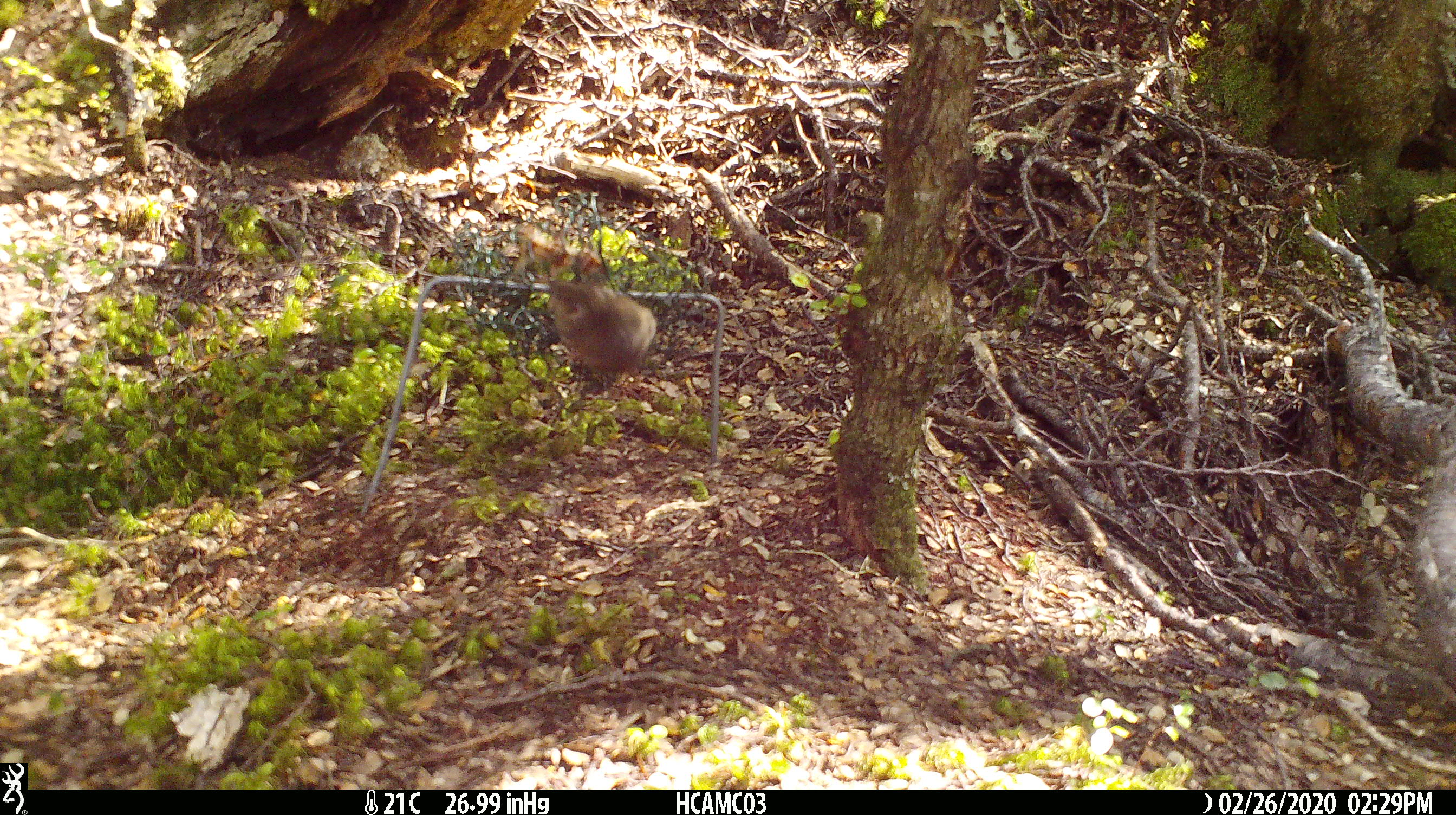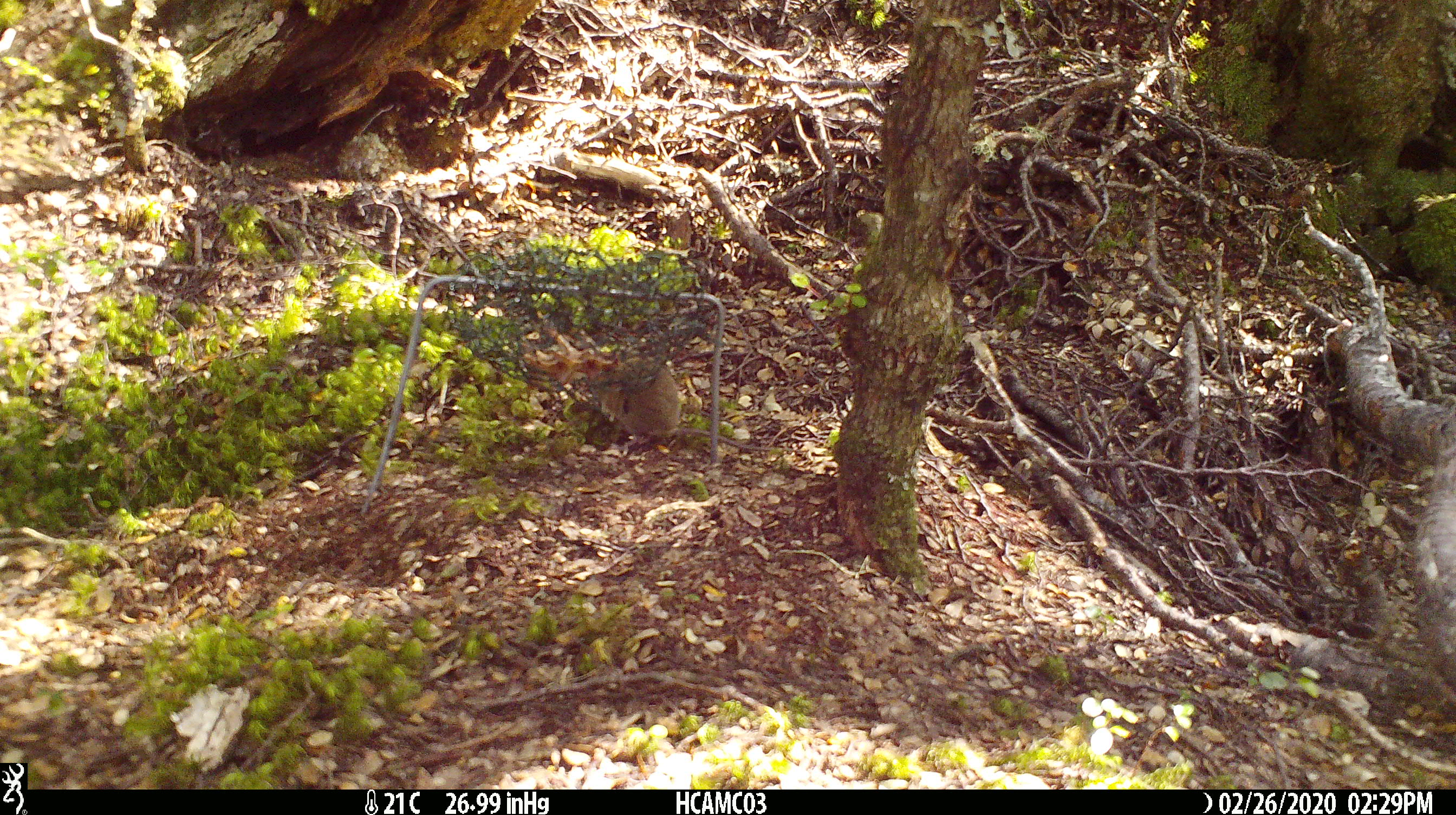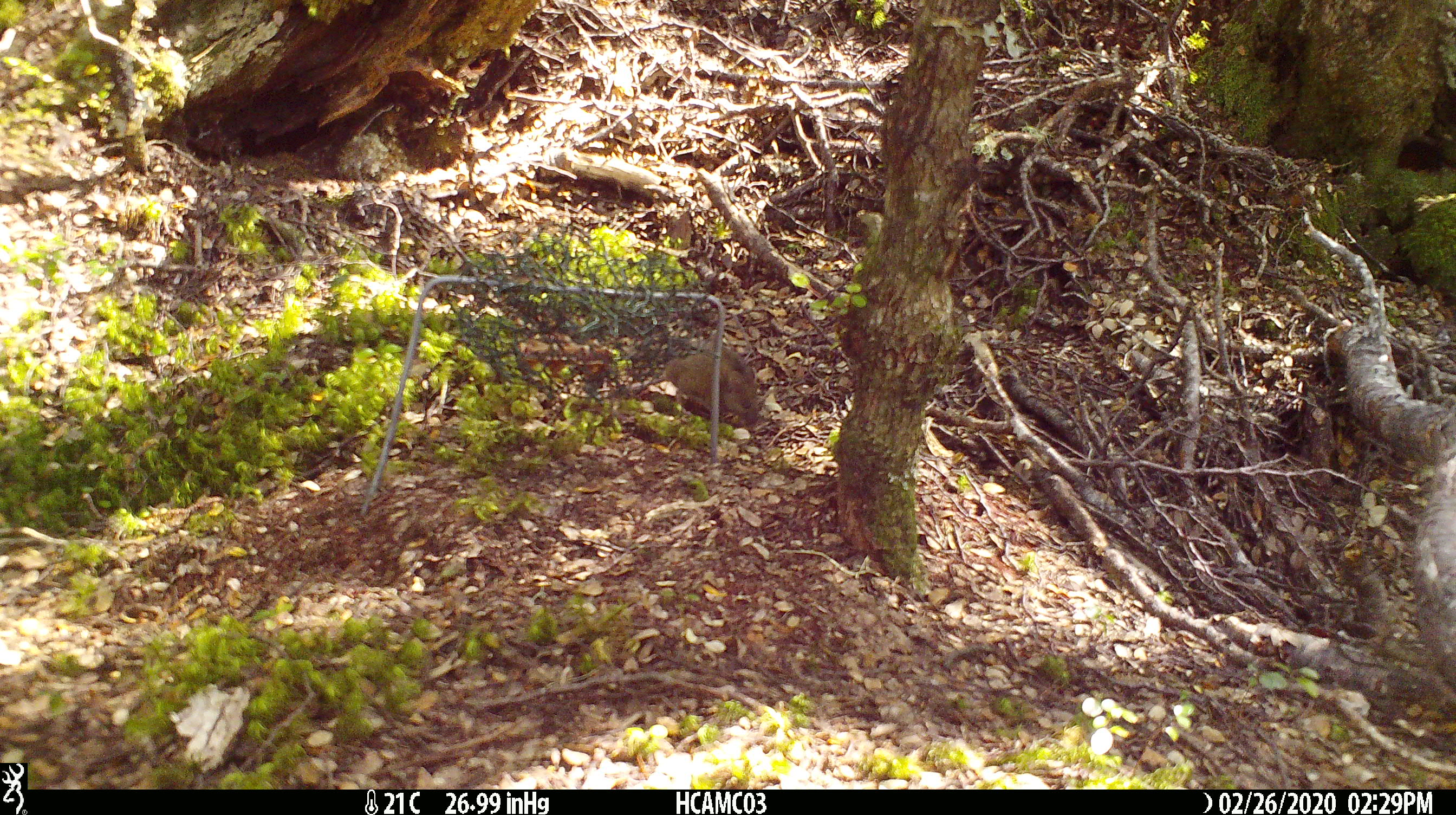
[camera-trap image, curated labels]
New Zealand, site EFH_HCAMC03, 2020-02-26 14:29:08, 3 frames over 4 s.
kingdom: Animalia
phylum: Chordata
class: Mammalia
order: Rodentia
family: Muridae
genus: Mus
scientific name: Mus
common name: mouse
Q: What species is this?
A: Mouse (Mus).